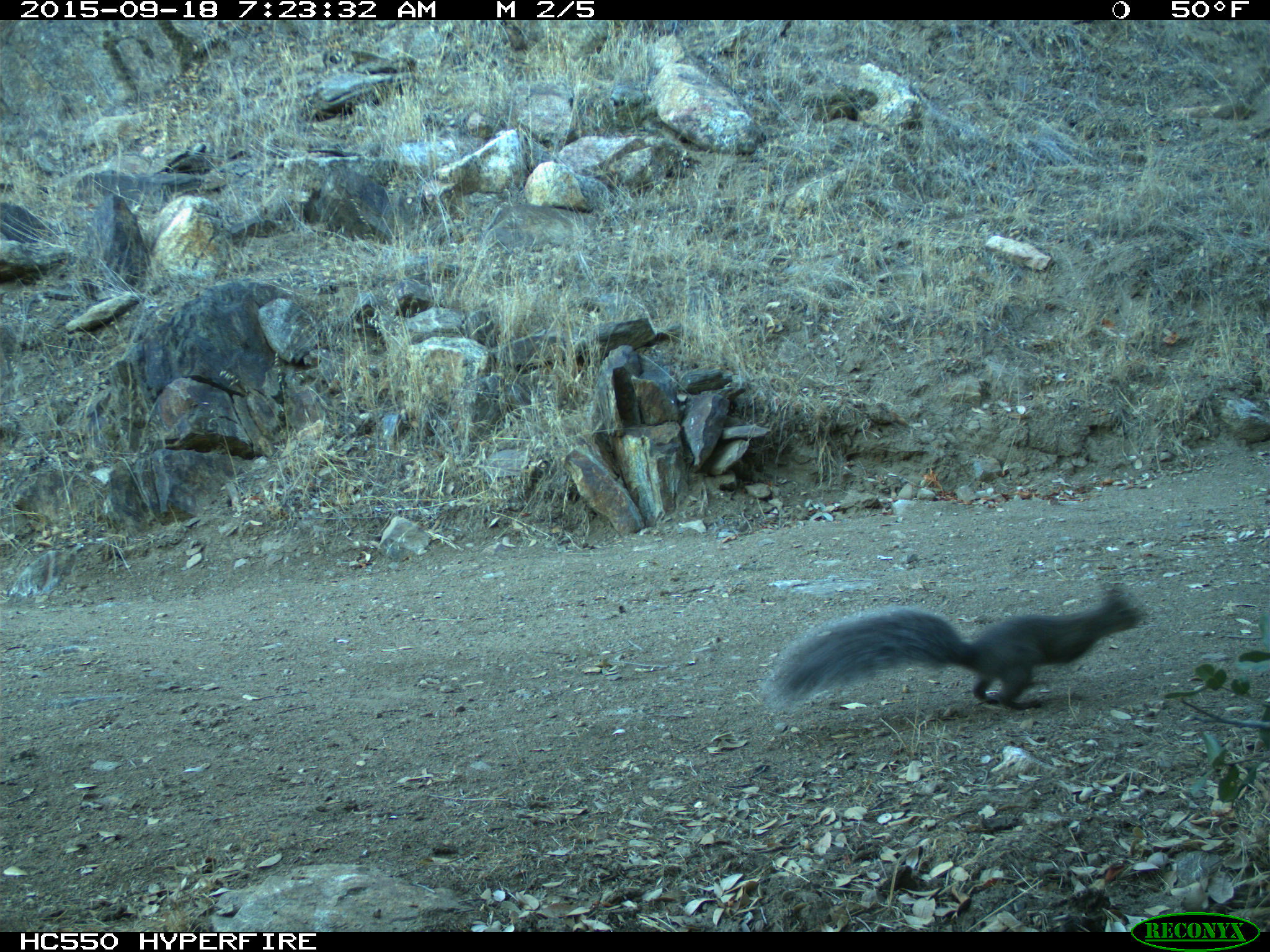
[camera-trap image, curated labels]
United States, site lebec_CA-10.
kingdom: Animalia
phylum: Chordata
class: Mammalia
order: Rodentia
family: Sciuridae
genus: Sciurus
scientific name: Sciurus carolinensis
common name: eastern gray squirrel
Sciurus carolinensis (eastern gray squirrel).